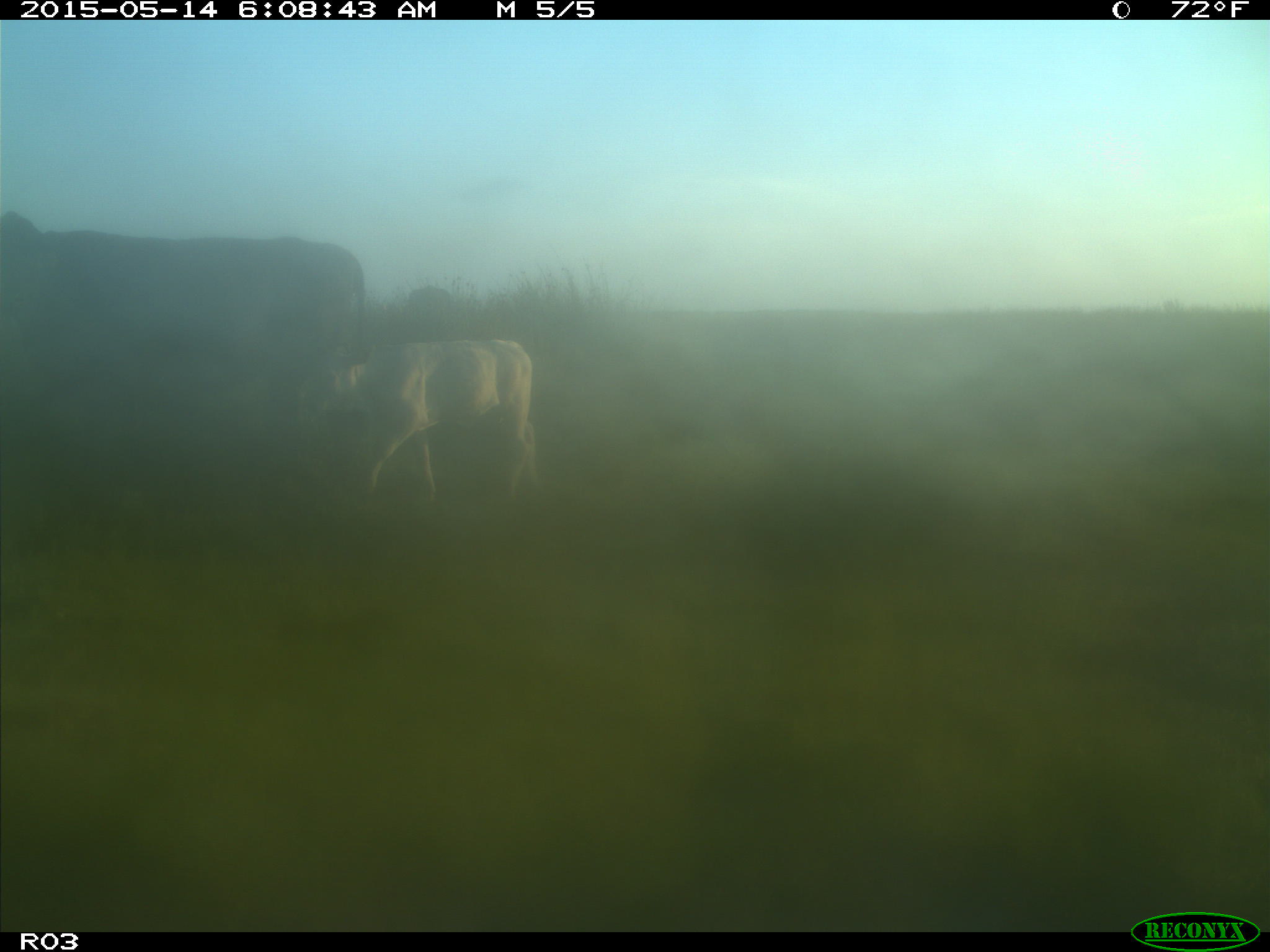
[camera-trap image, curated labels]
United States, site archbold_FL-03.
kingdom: Animalia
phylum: Chordata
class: Mammalia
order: Artiodactyla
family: Bovidae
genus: Bos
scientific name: Bos taurus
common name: domestic cow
Bos taurus (domestic cow).